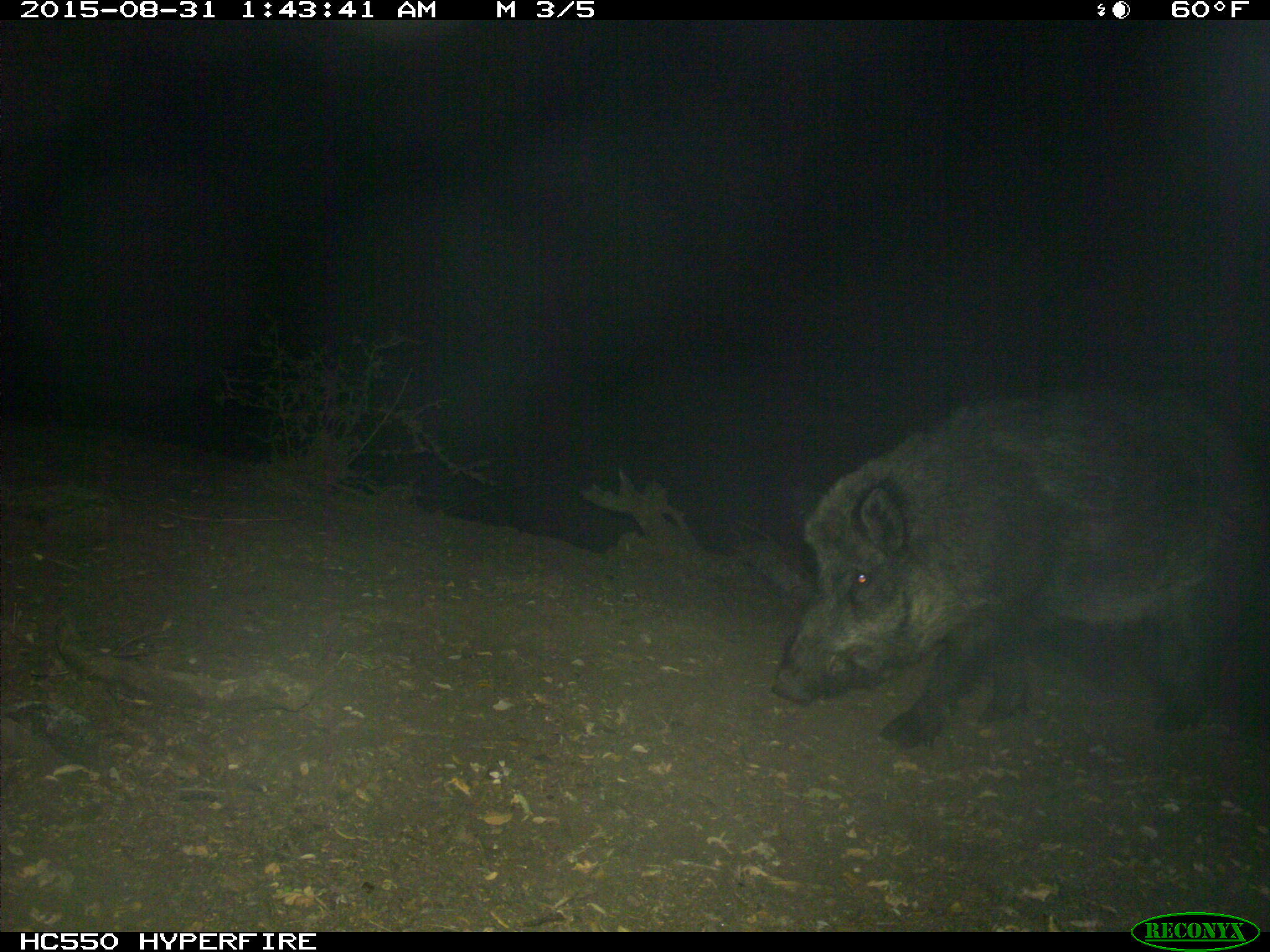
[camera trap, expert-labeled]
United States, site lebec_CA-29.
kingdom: Animalia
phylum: Chordata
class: Mammalia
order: Artiodactyla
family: Suidae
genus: Sus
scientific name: Sus scrofa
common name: wild boar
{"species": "Sus scrofa (wild boar)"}